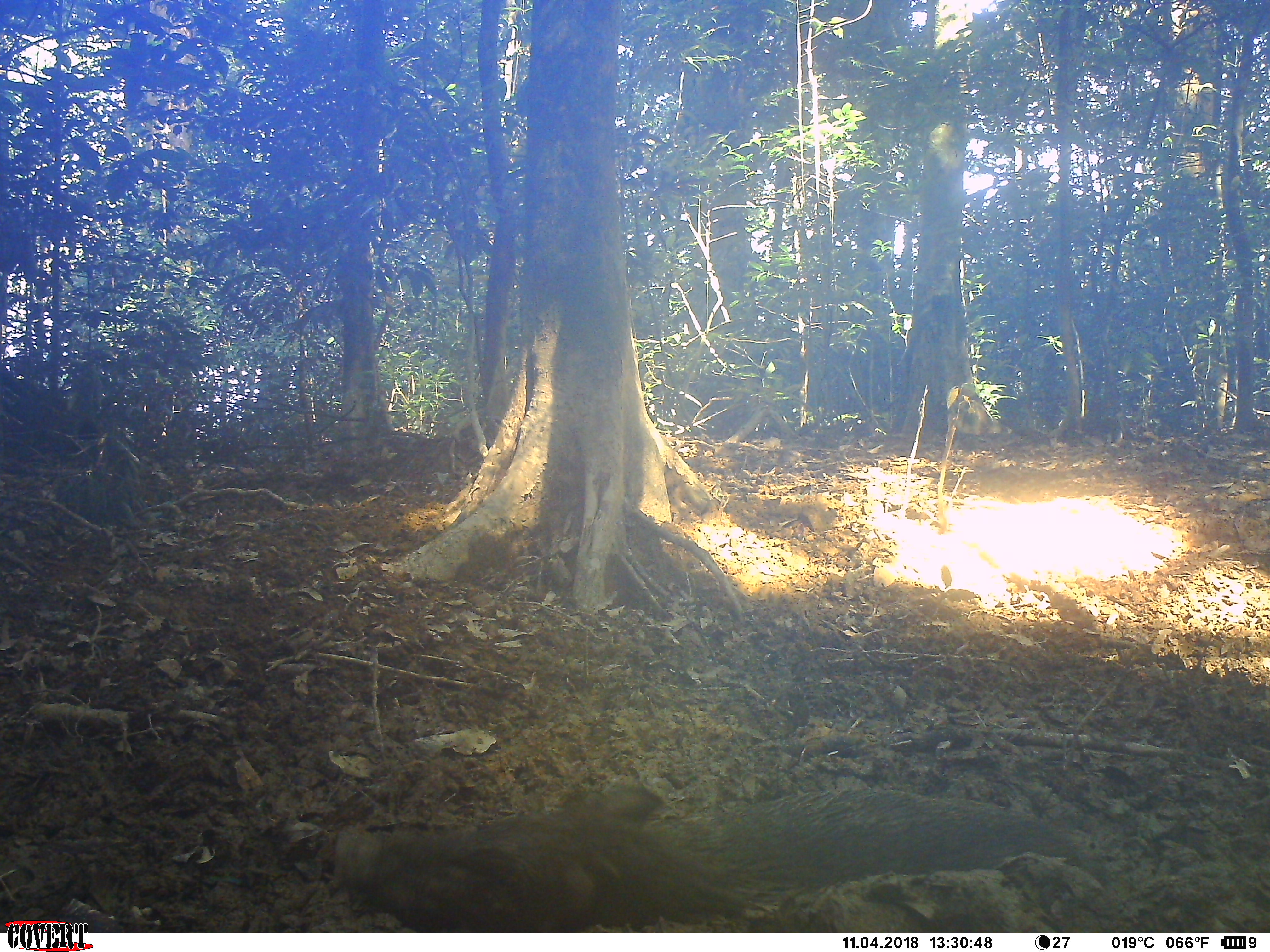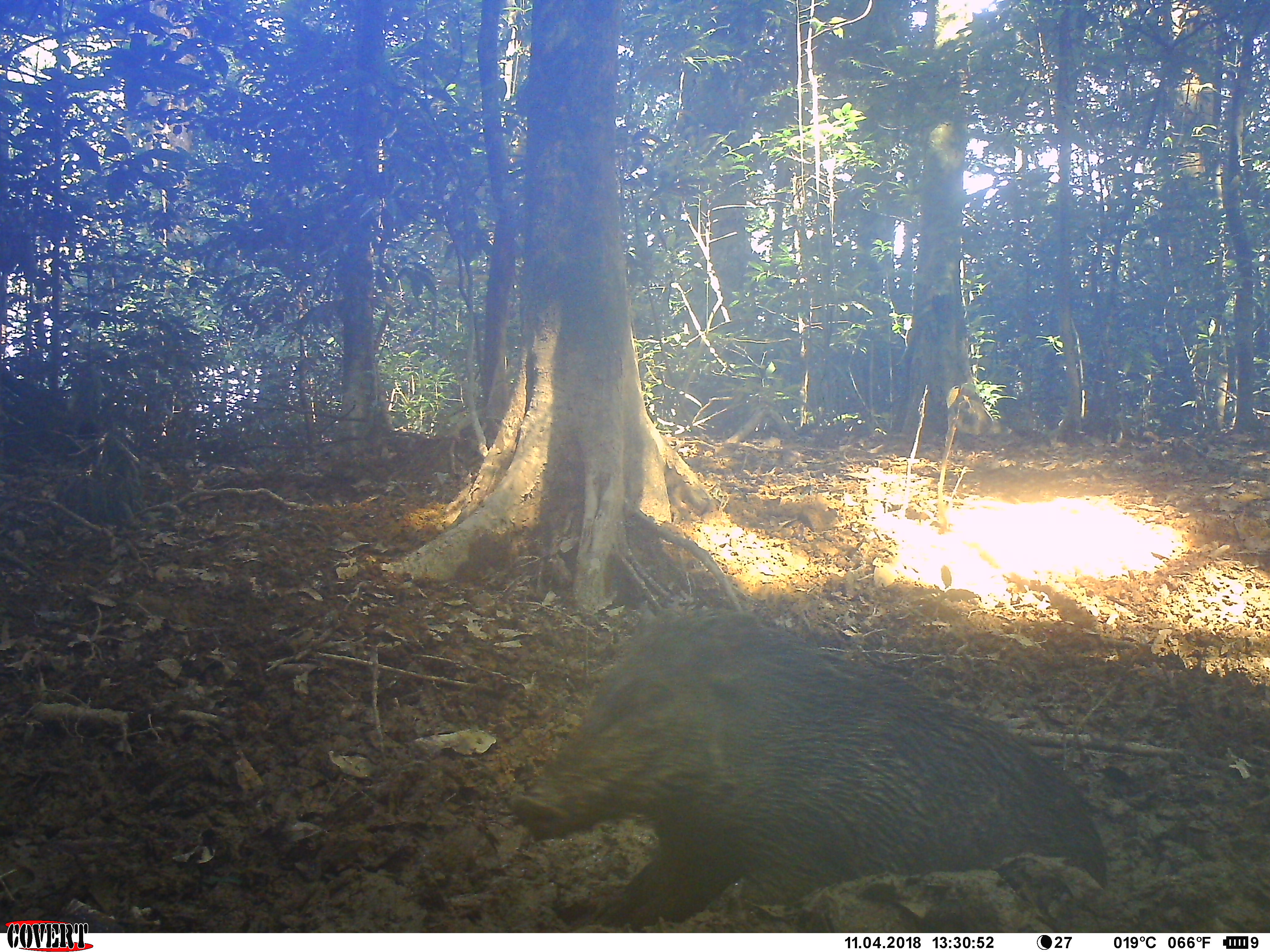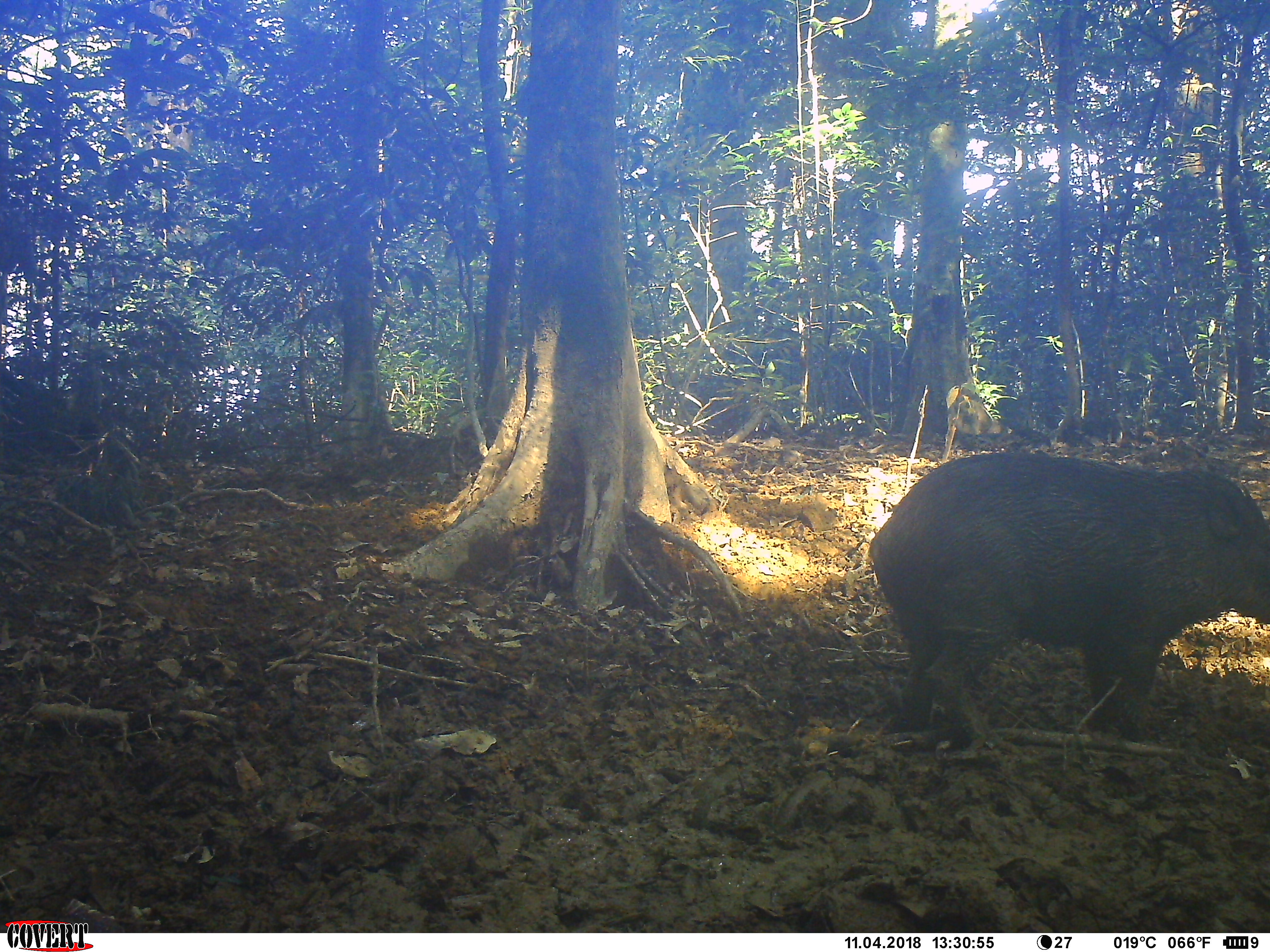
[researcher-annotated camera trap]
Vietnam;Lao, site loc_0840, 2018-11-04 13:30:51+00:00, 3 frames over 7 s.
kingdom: Animalia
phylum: Chordata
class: Mammalia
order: Artiodactyla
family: Suidae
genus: Sus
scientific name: Sus scrofa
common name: eurasian wild pig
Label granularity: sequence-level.